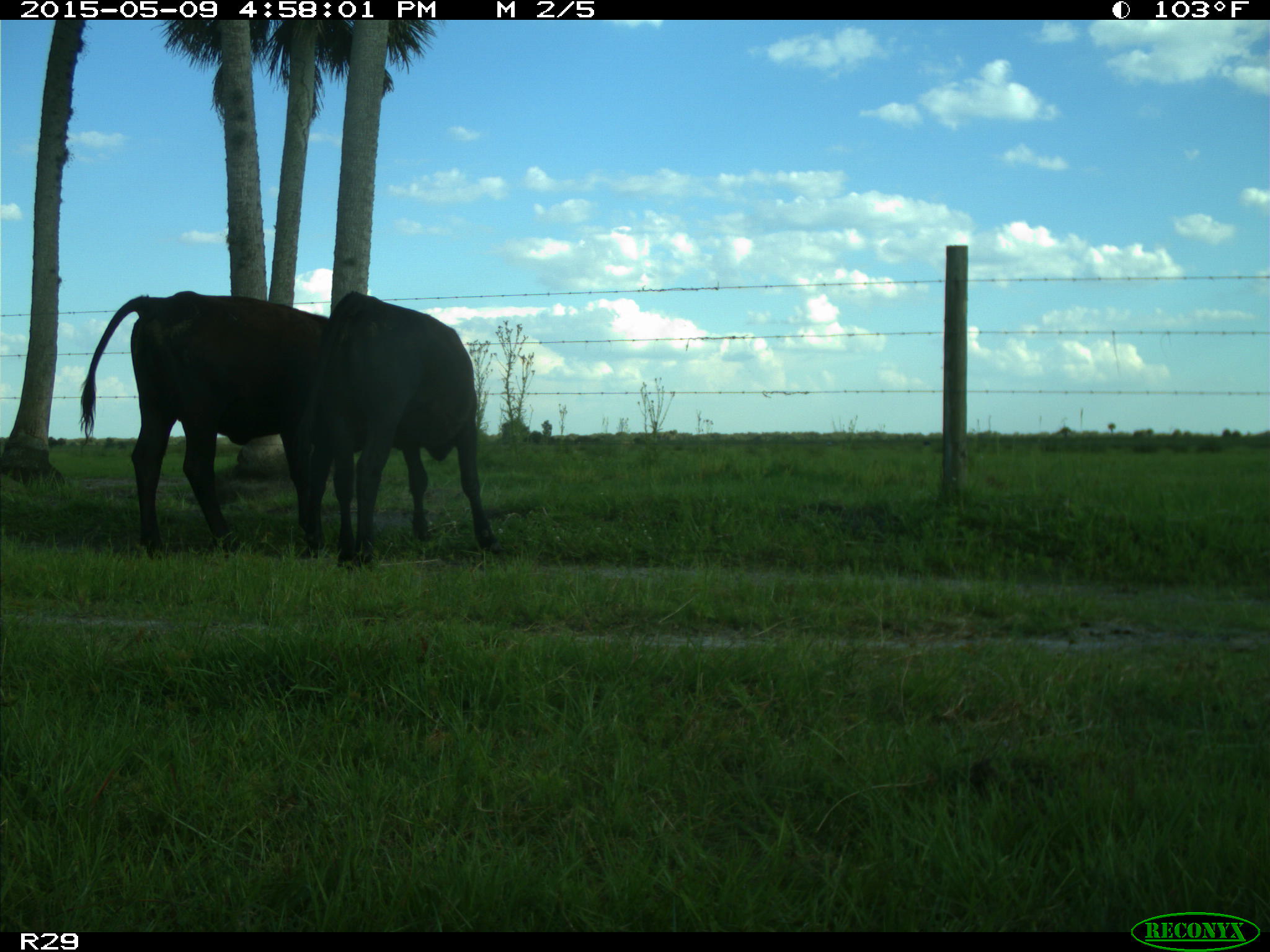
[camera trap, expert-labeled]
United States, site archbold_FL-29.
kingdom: Animalia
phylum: Chordata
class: Mammalia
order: Artiodactyla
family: Bovidae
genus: Bos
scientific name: Bos taurus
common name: domestic cow